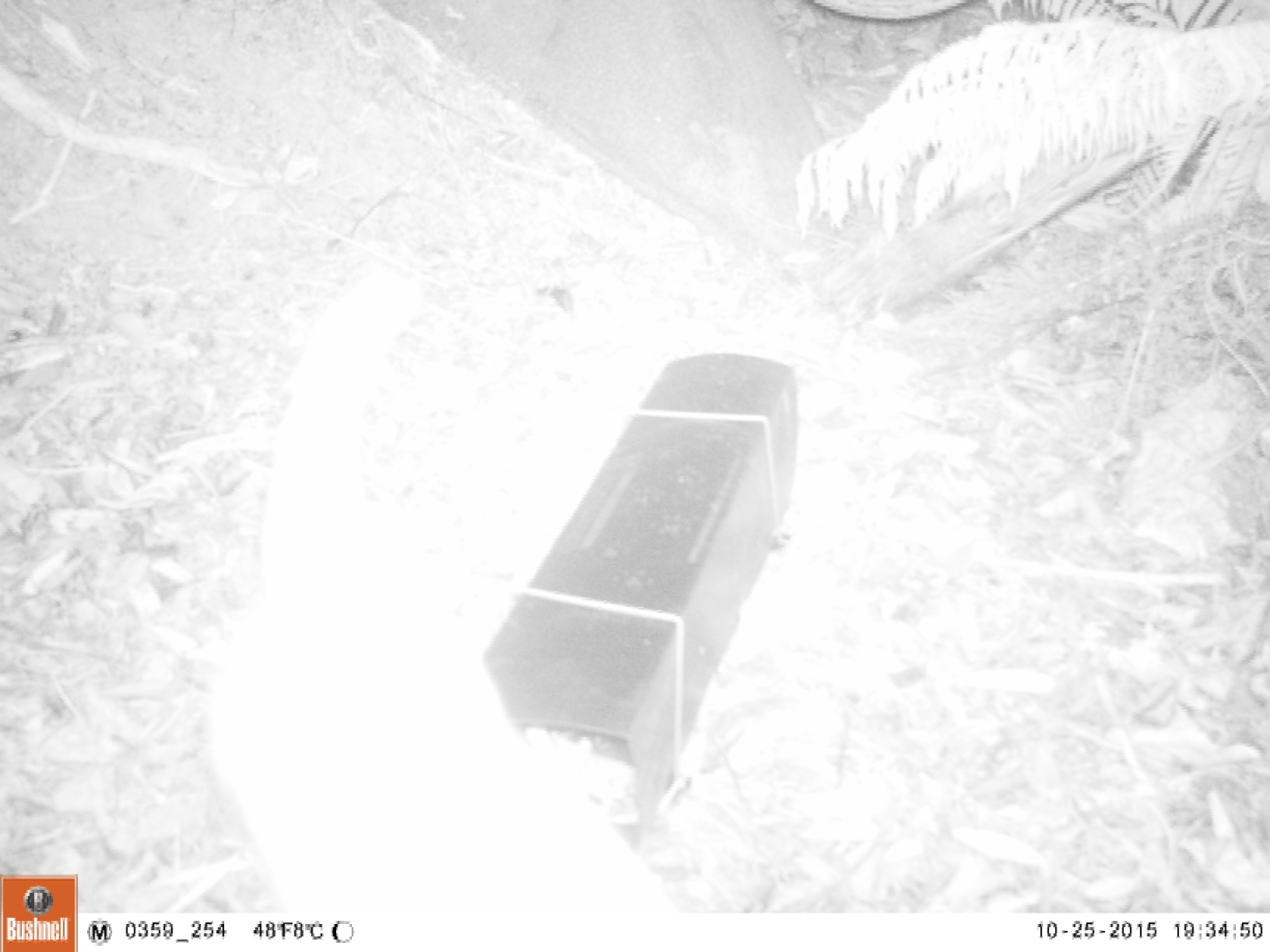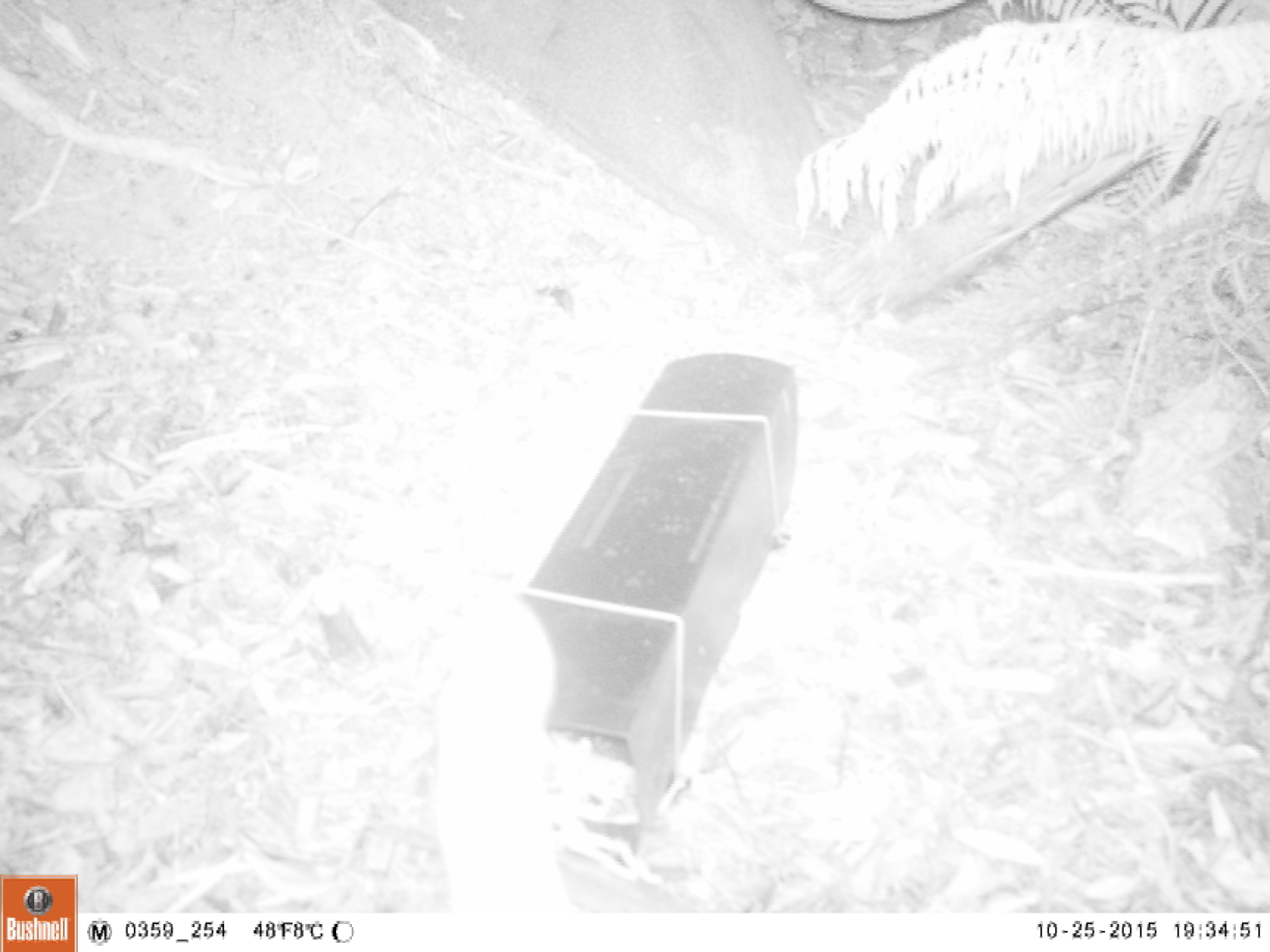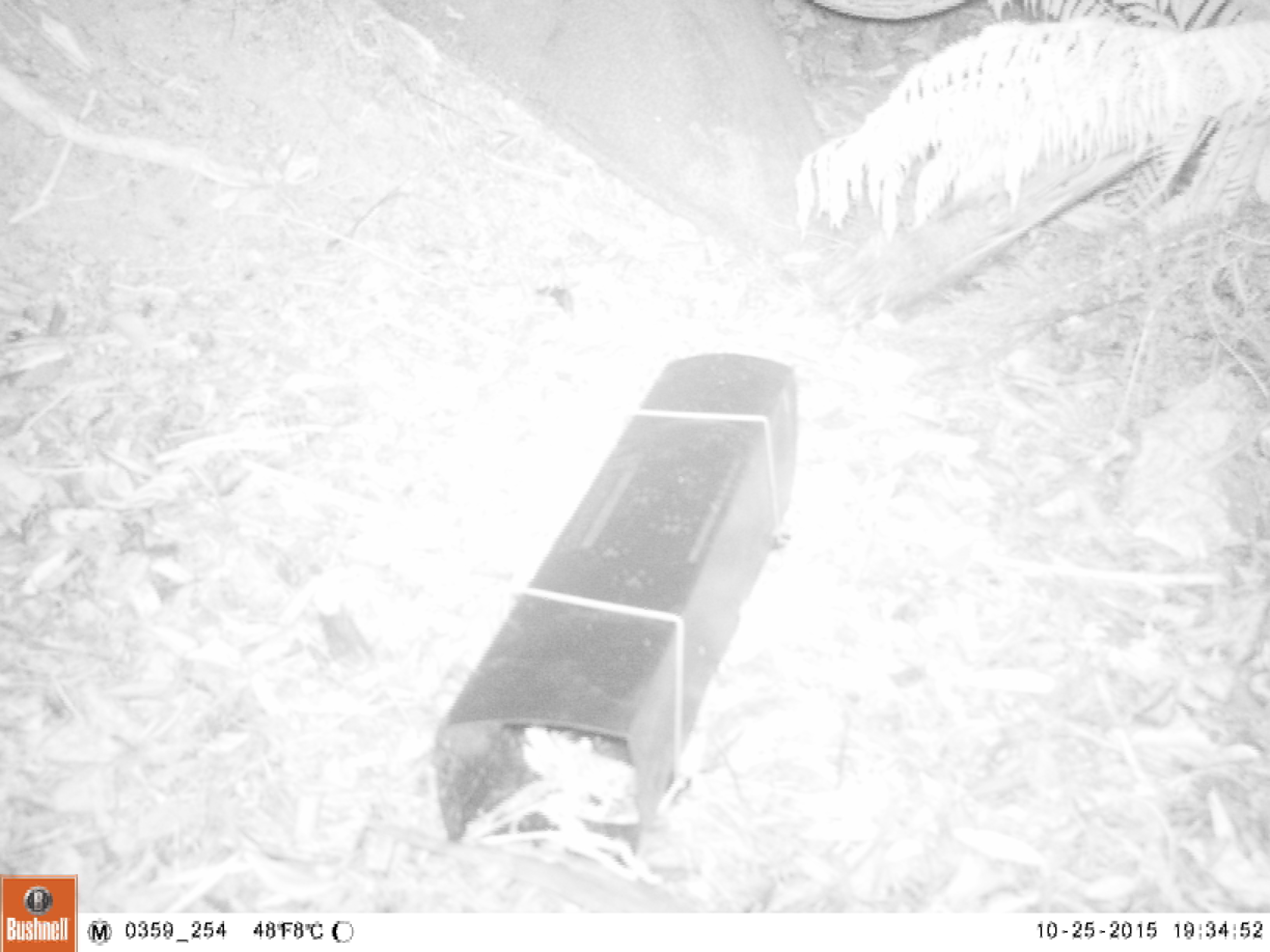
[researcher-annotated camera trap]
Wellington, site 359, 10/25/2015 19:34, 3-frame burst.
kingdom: Animalia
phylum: Chordata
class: Mammalia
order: Carnivora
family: Felidae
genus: Felis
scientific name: Felis catus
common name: cat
Cat (Felis catus).